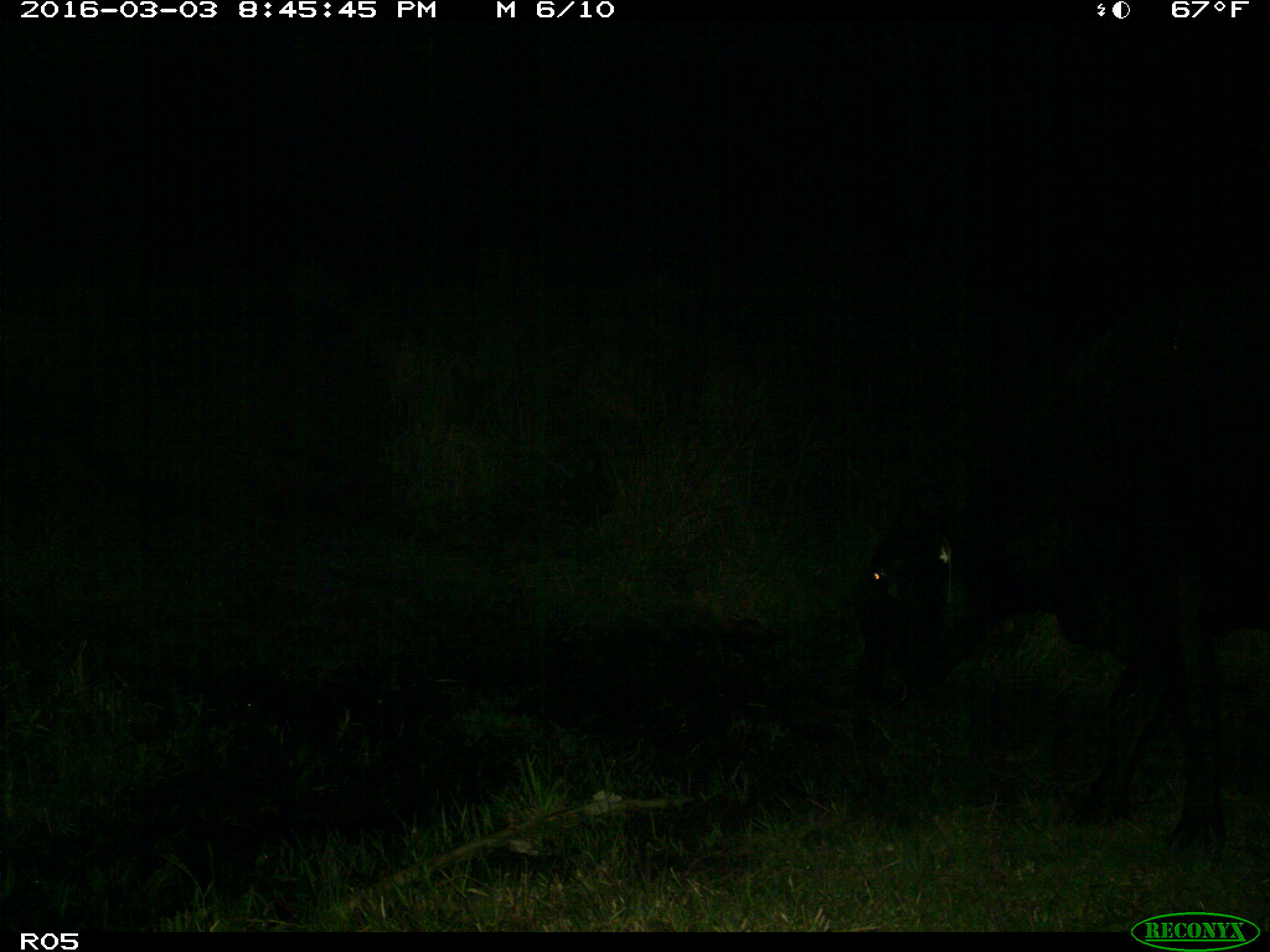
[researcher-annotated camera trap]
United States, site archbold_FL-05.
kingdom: Animalia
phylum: Chordata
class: Mammalia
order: Artiodactyla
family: Bovidae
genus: Bos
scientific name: Bos taurus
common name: domestic cow